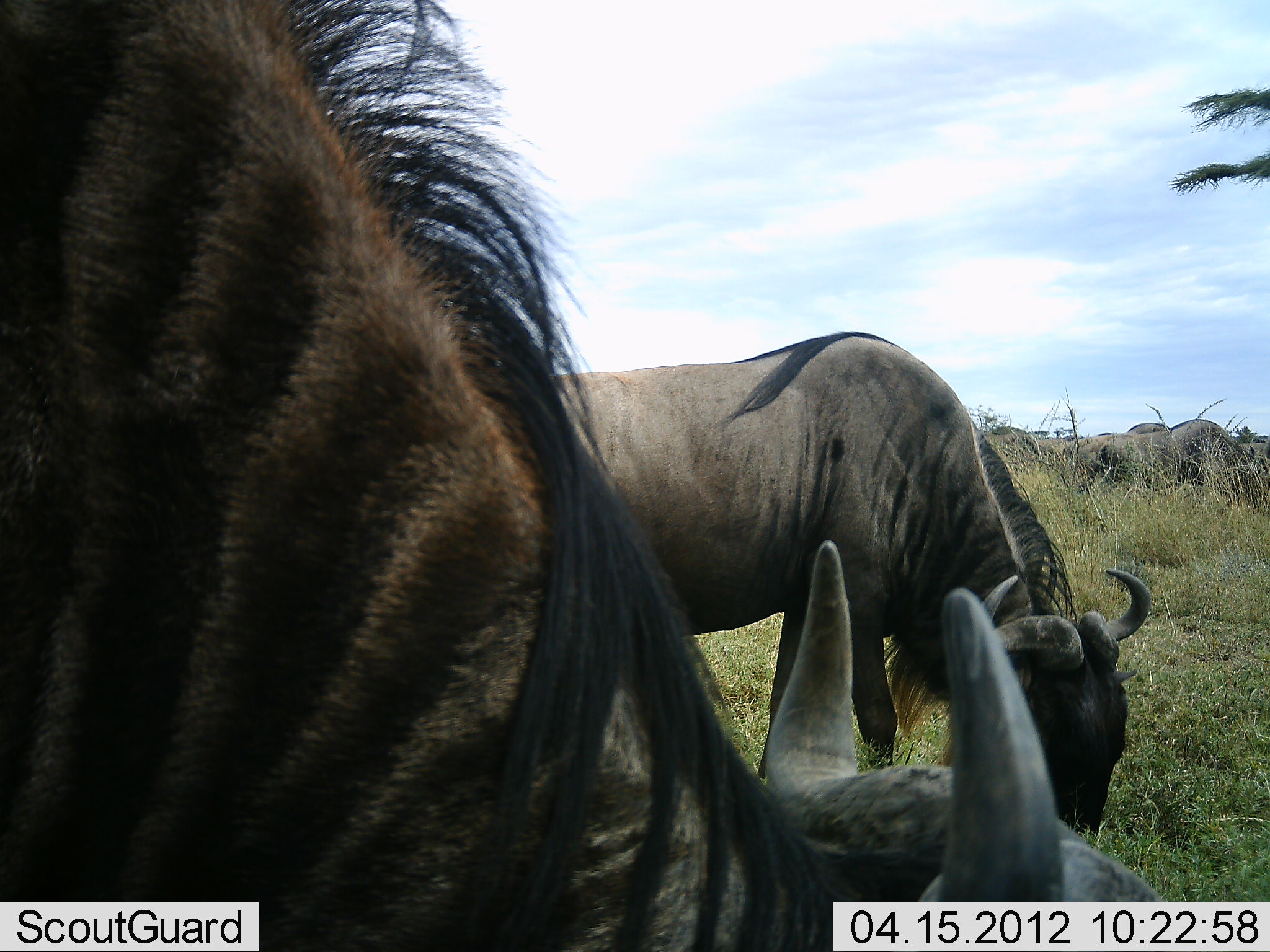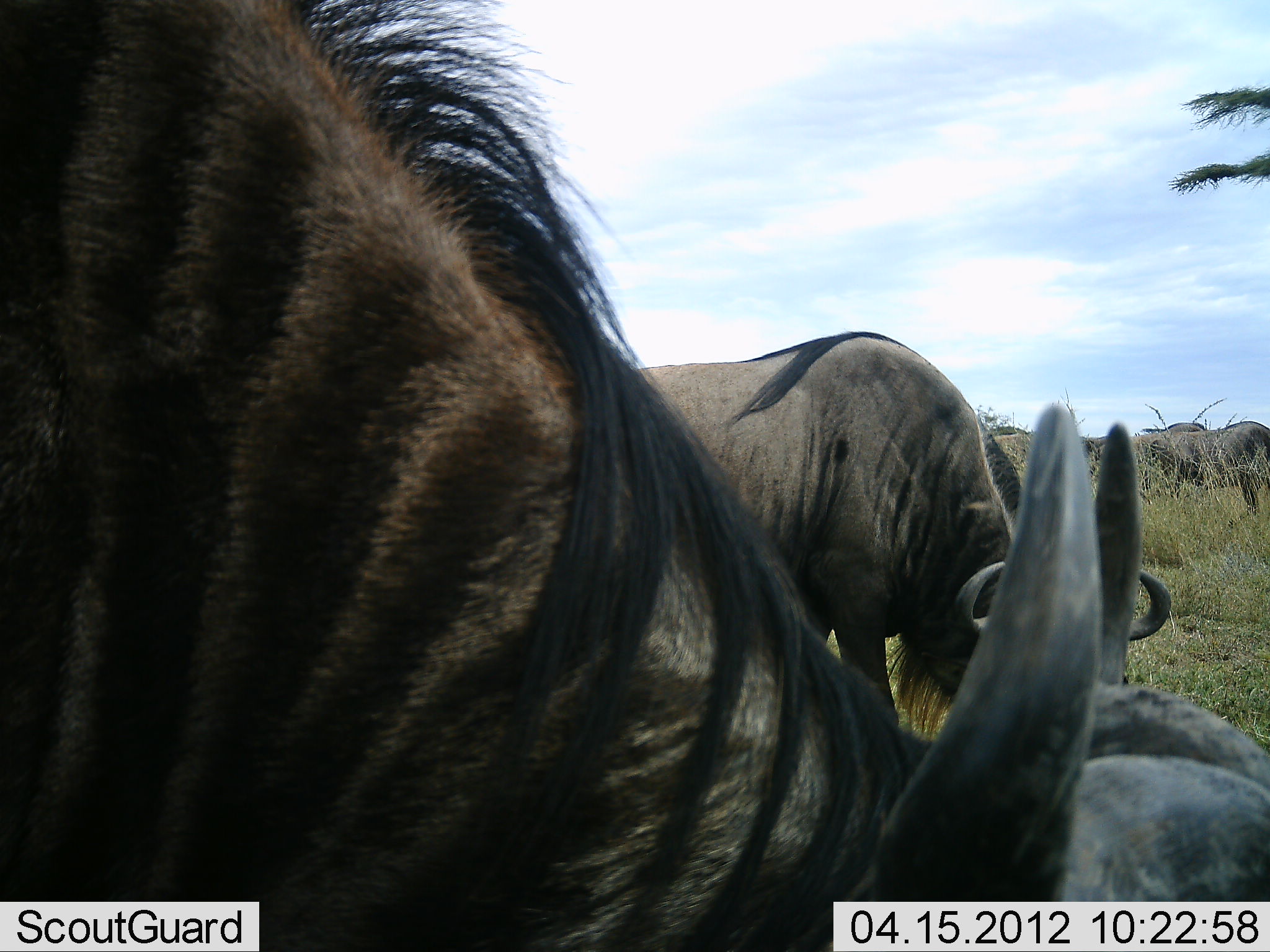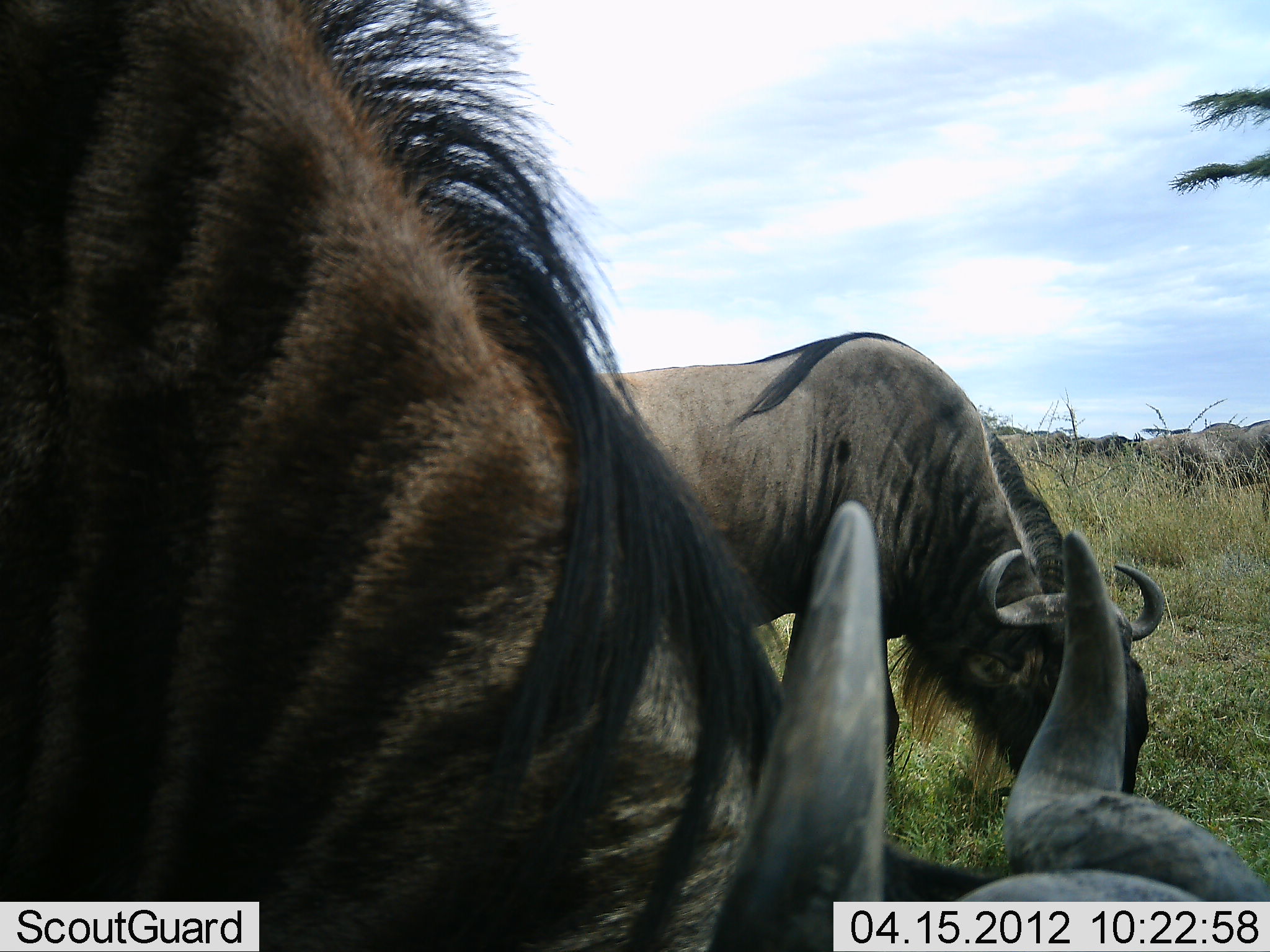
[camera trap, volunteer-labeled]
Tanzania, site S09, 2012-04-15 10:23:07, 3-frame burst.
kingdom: Animalia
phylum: Chordata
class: Mammalia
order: Artiodactyla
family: Bovidae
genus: Connochaetes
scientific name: Connochaetes taurinus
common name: blue wildebeest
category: wildebeest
Wildebeest (blue wildebeest) (Connochaetes taurinus), count 6. Behavior (volunteer vote fractions): standing 35%, resting 15%, moving 30%, interacting 0%. Young present (vote fraction): 0%. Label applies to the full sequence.